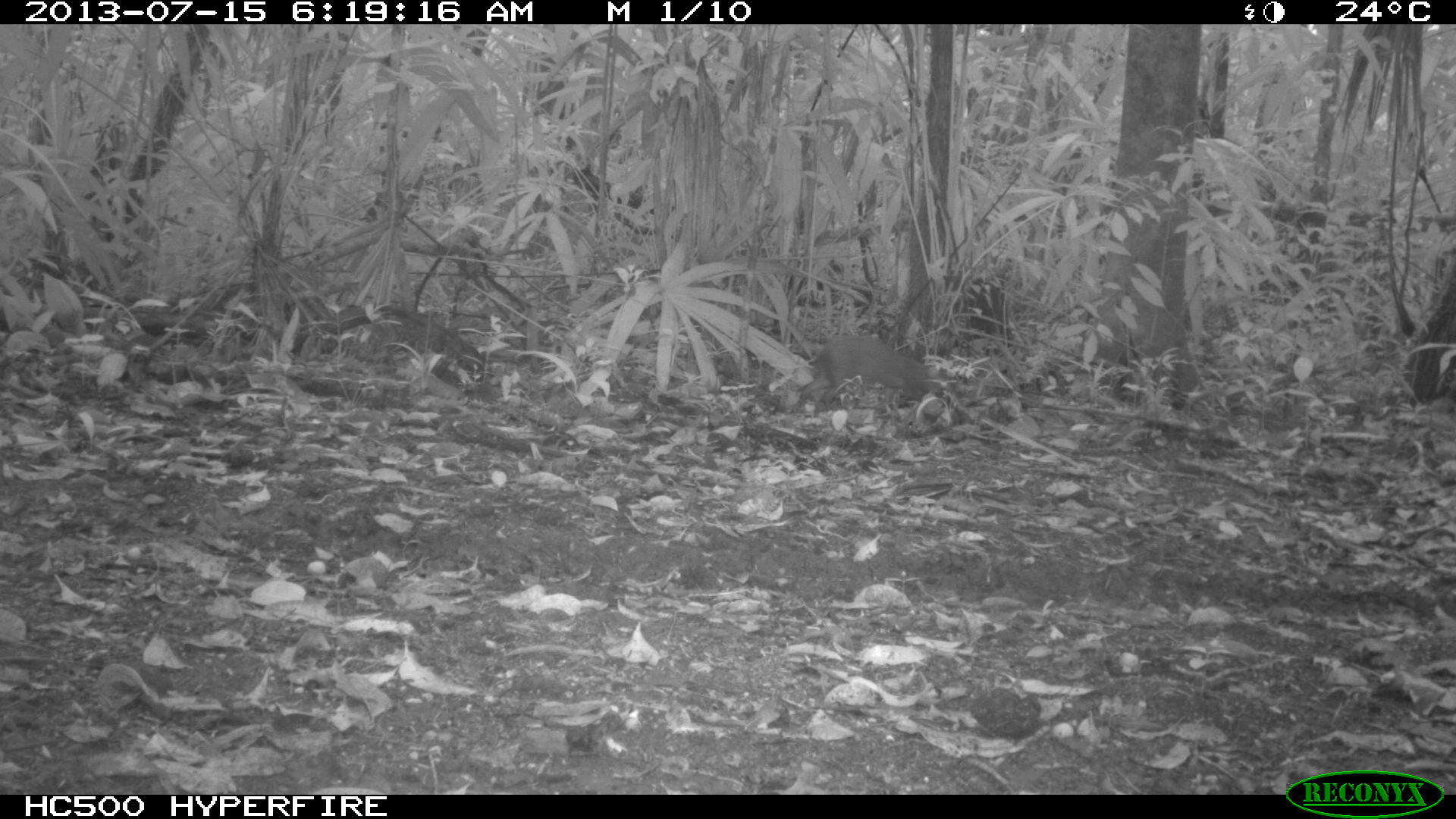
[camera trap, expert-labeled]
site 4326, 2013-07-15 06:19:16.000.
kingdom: Animalia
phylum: Chordata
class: Mammalia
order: Rodentia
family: Dasyproctidae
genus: Dasyprocta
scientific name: Dasyprocta punctata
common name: central american agouti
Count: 1.